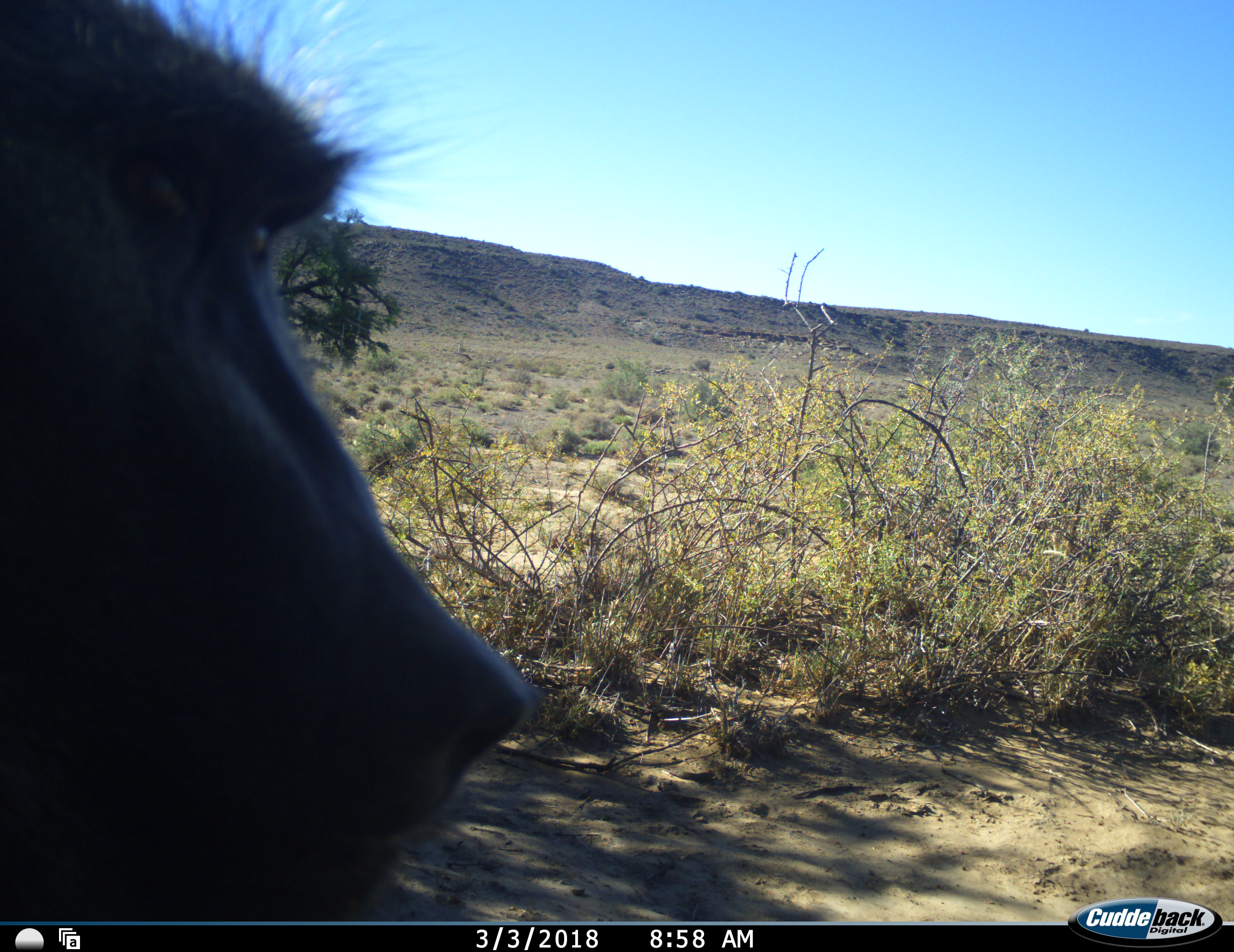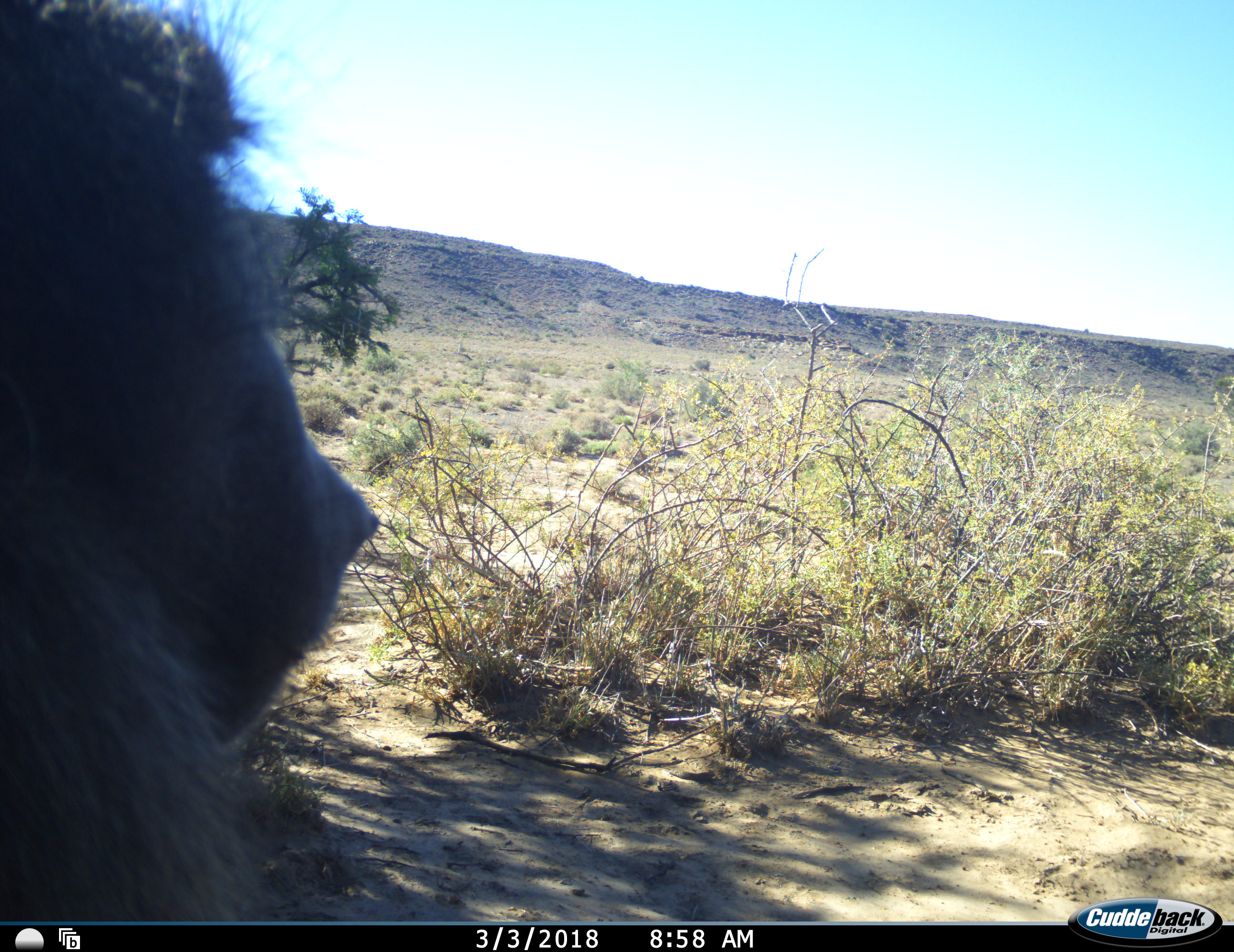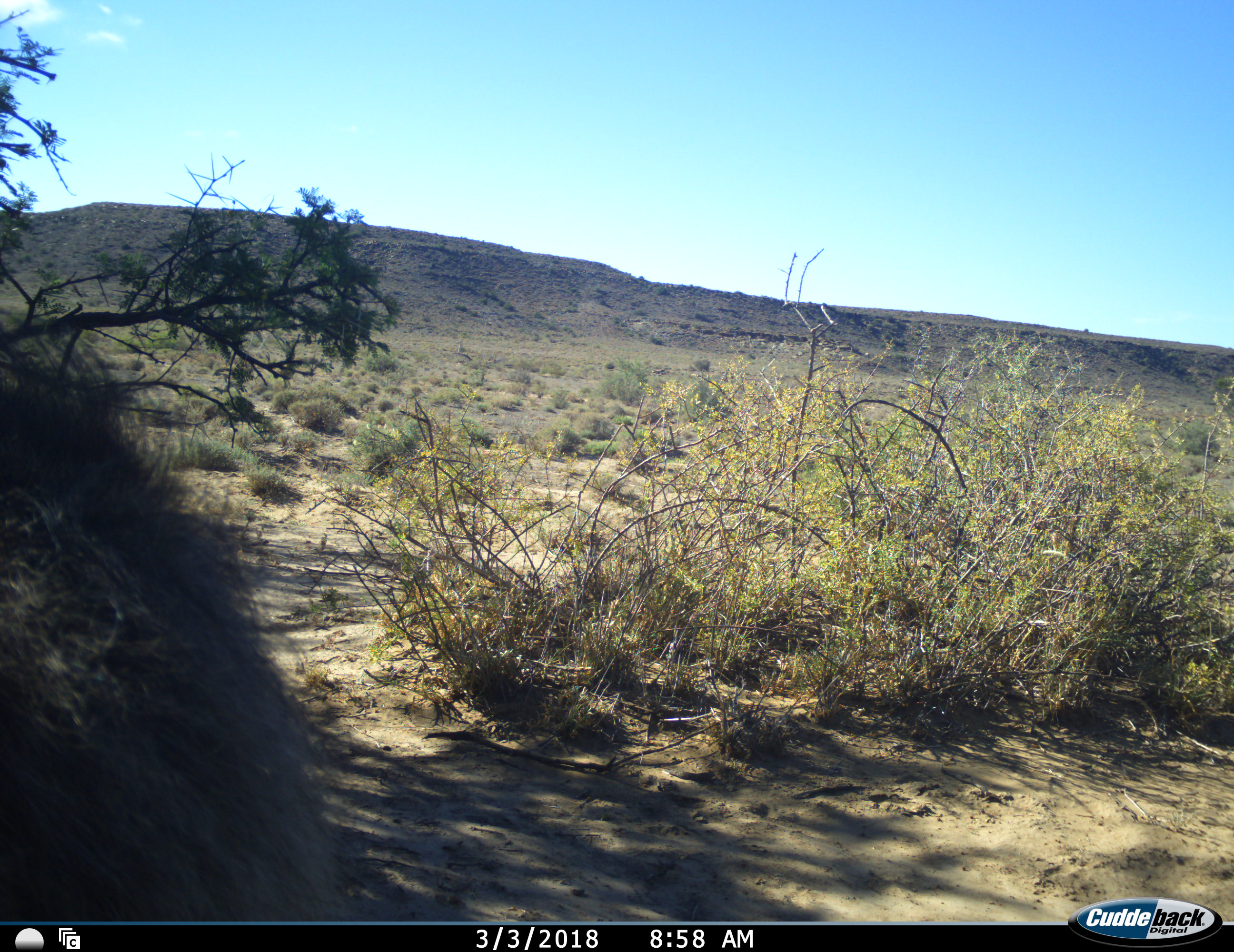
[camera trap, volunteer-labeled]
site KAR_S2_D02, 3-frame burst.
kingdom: Animalia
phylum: Chordata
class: Mammalia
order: Primates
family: Cercopithecidae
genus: Papio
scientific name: Papio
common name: baboon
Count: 1.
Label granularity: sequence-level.